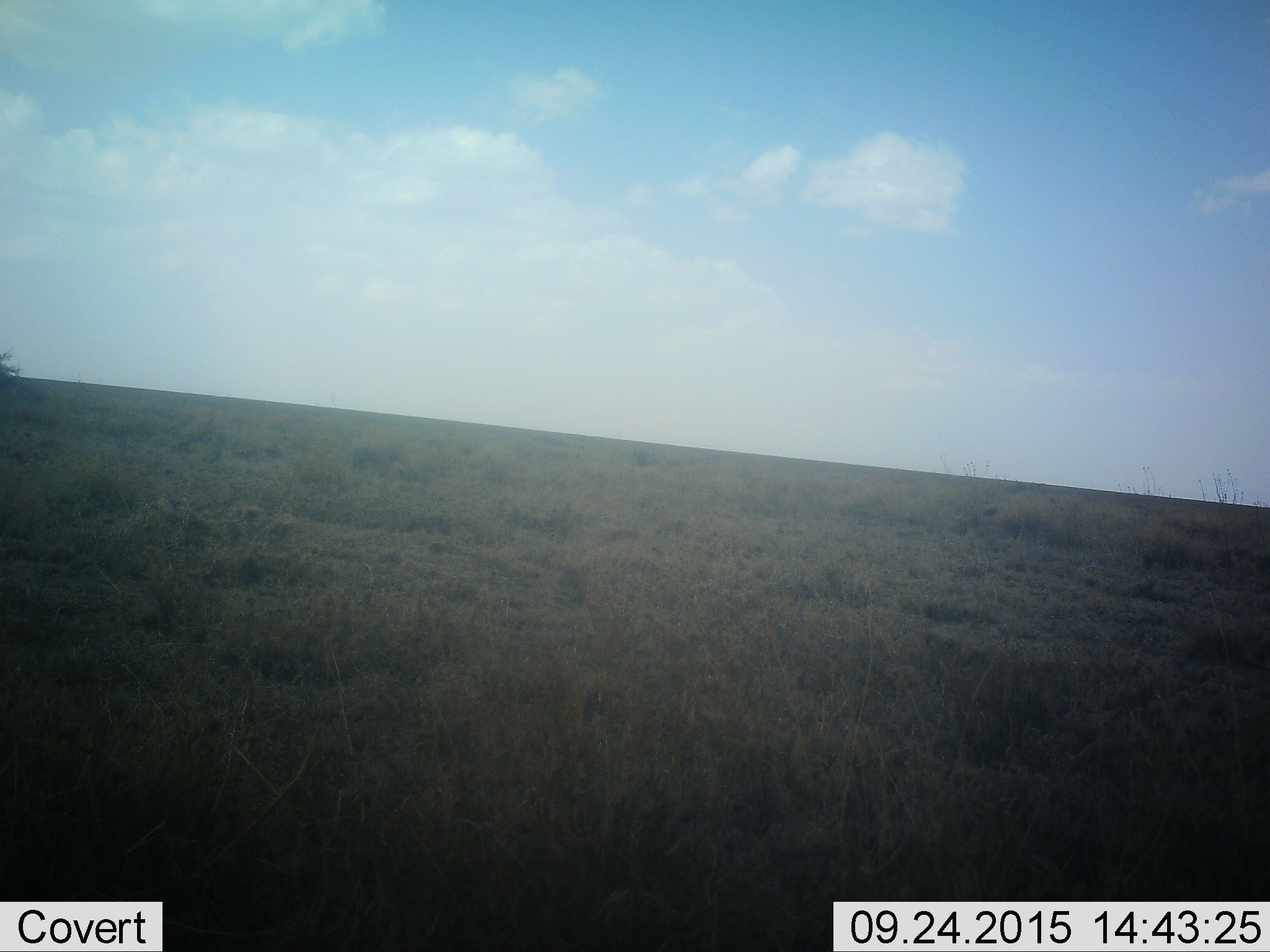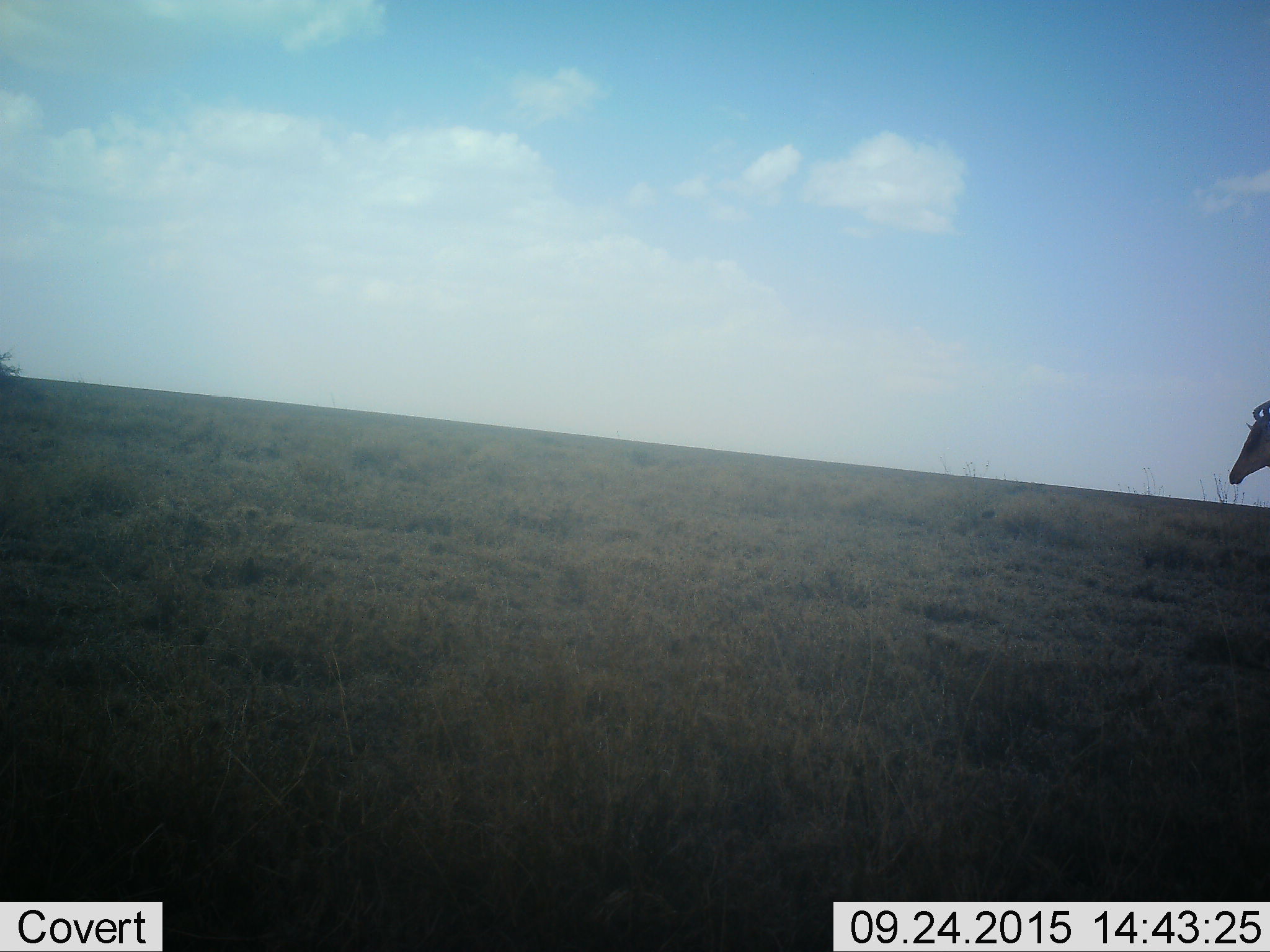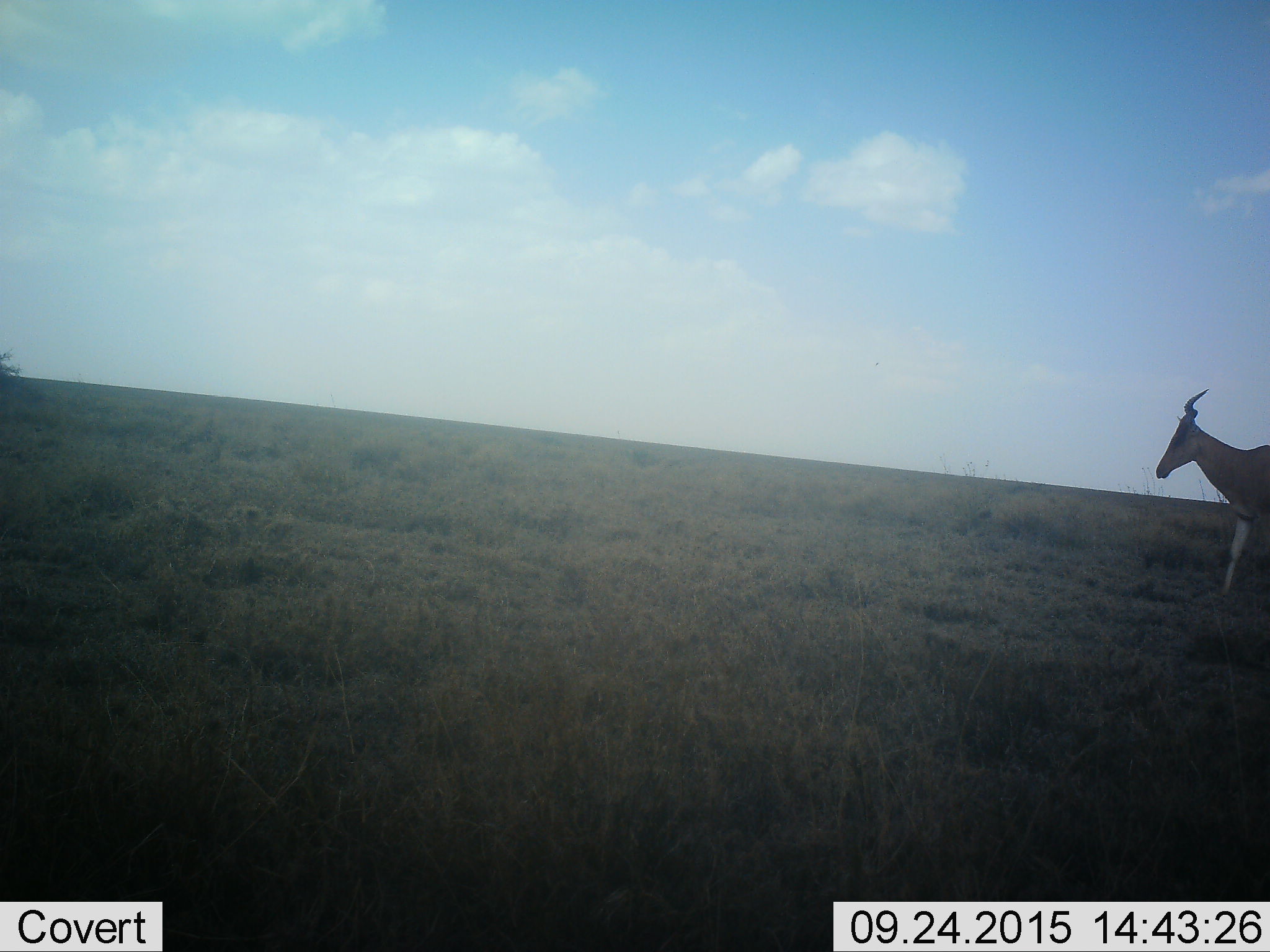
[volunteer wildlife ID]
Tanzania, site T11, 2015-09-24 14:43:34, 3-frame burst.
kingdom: Animalia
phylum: Chordata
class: Mammalia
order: Artiodactyla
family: Bovidae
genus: Alcelaphus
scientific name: Alcelaphus buselaphus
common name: hartebeest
Hartebeest (Alcelaphus buselaphus), count 1. Behavior (volunteer vote fractions): standing 20%, resting 0%, moving 80%, interacting 0%. Young present (vote fraction): 0%. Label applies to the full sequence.